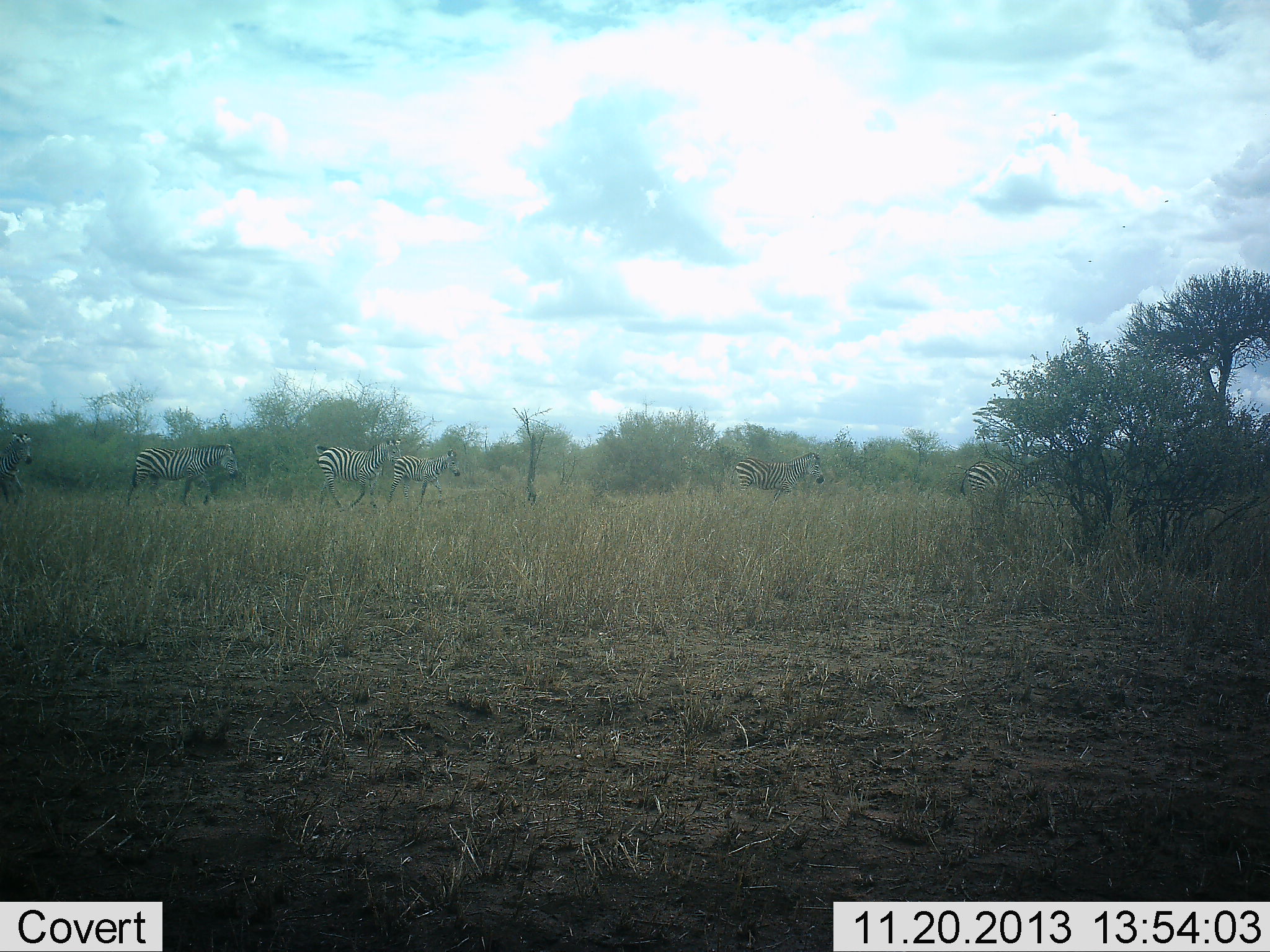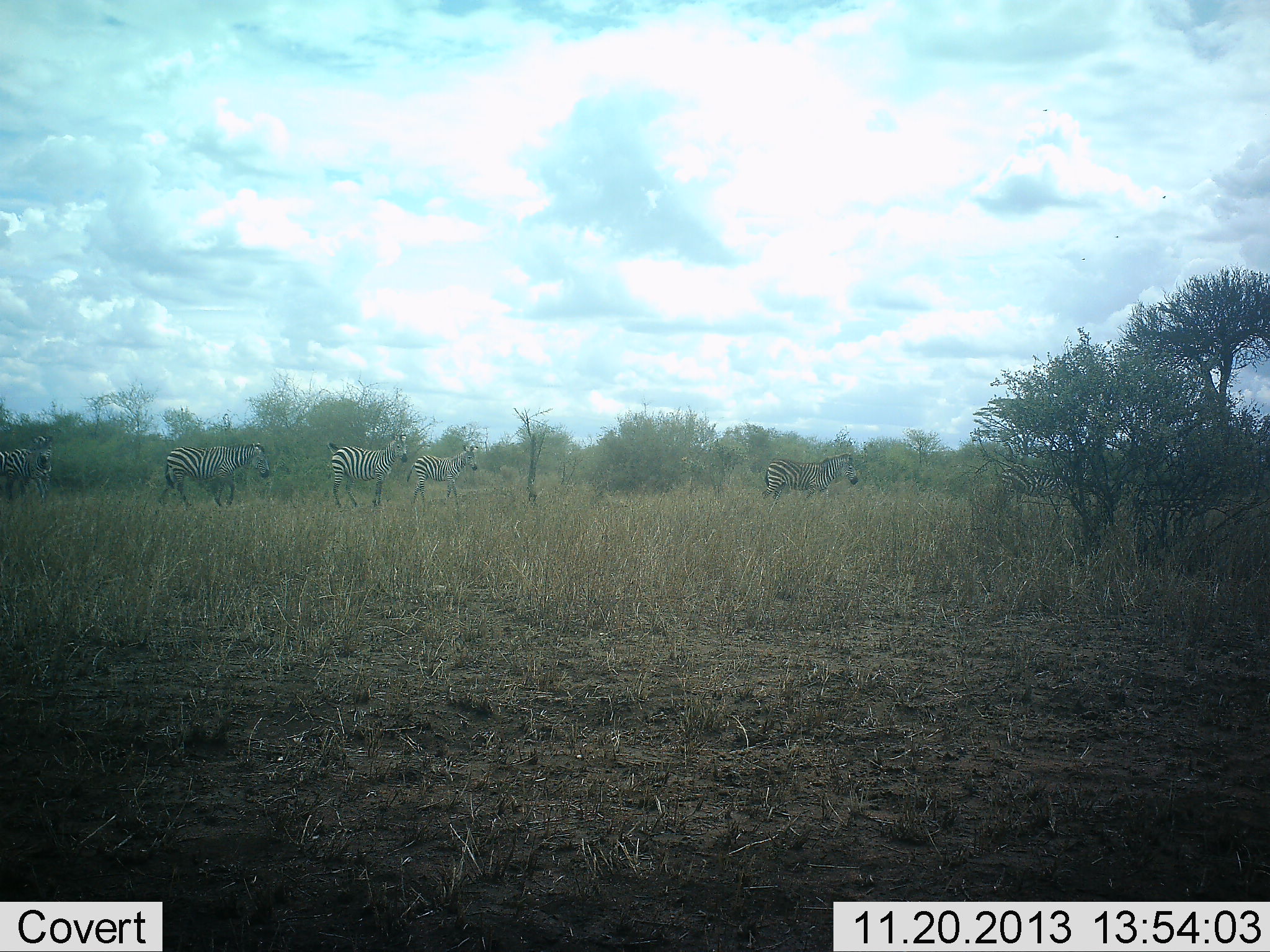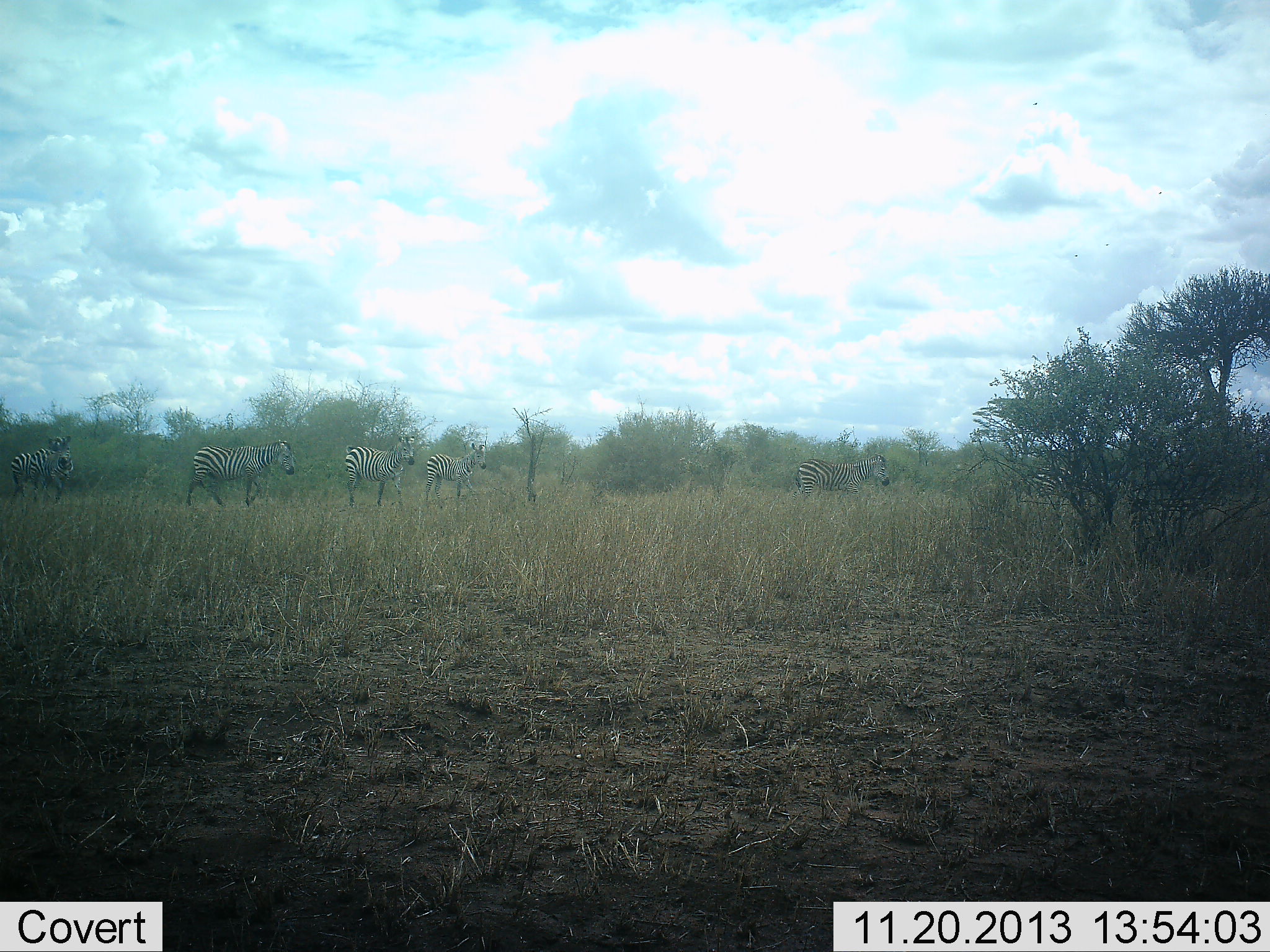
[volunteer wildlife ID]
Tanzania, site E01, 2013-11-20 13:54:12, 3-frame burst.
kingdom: Animalia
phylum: Chordata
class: Mammalia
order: Perissodactyla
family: Equidae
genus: Equus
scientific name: Equus quagga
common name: plains zebra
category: zebra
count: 6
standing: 20%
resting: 0%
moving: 80%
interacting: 0%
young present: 10%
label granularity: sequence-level